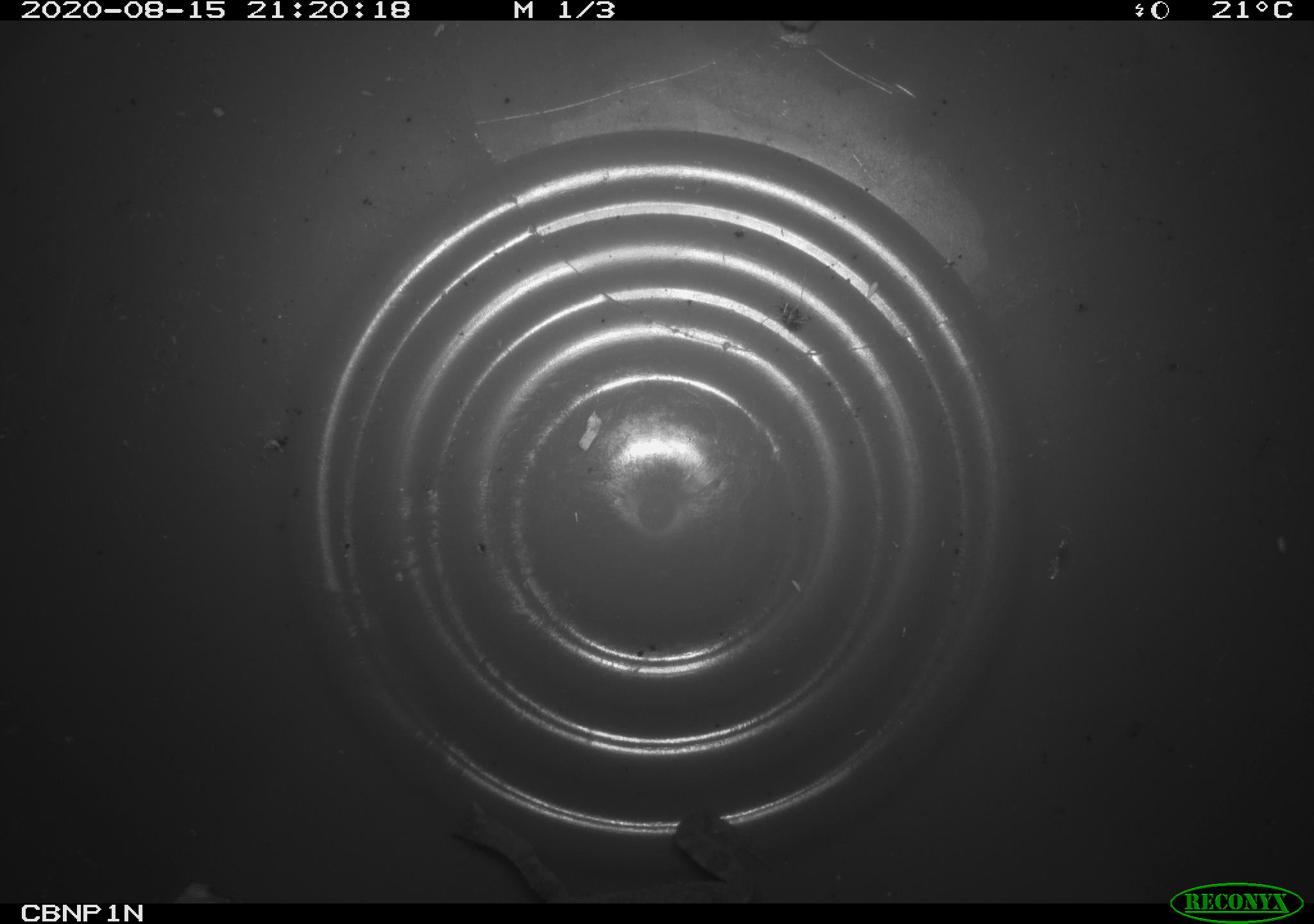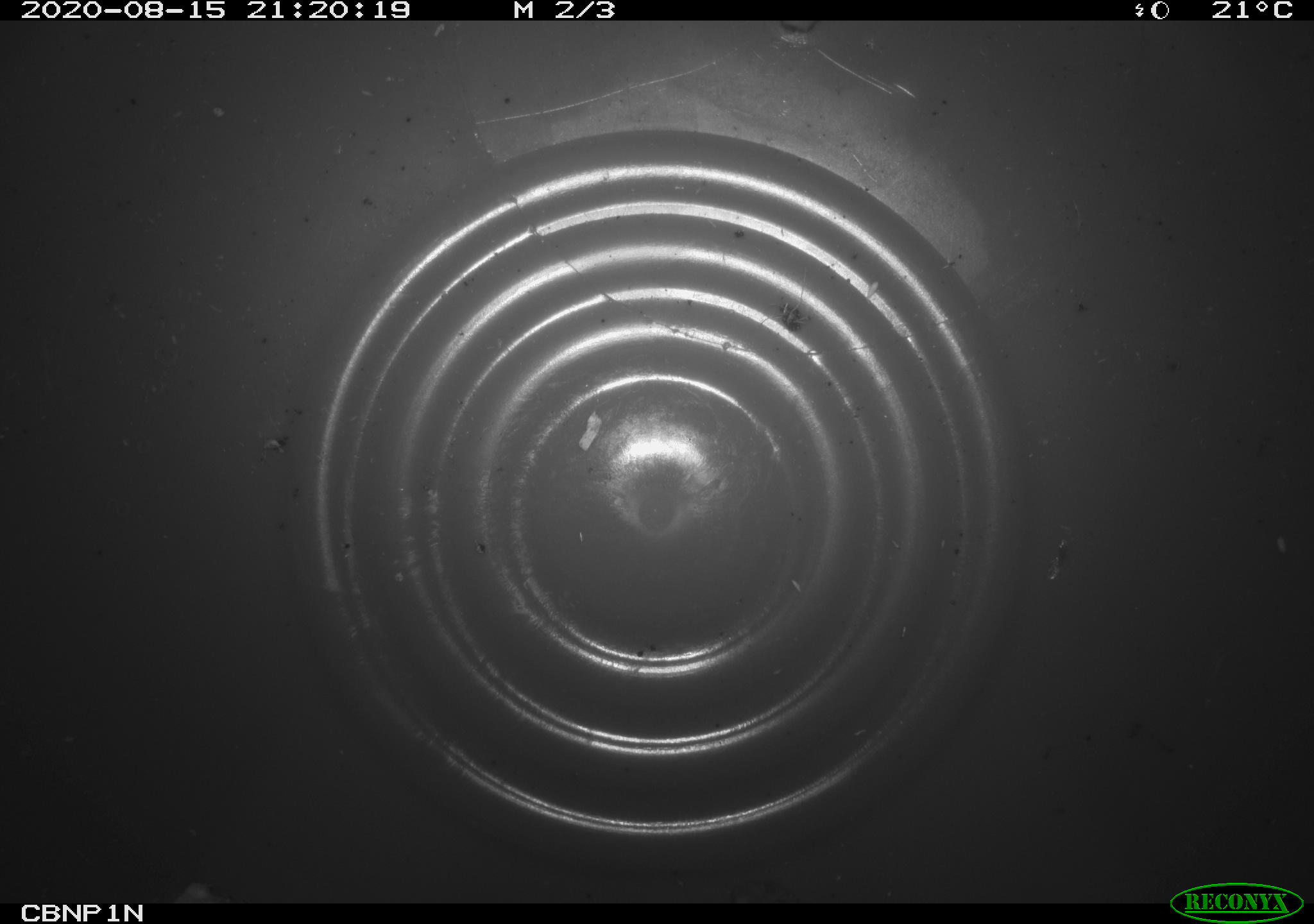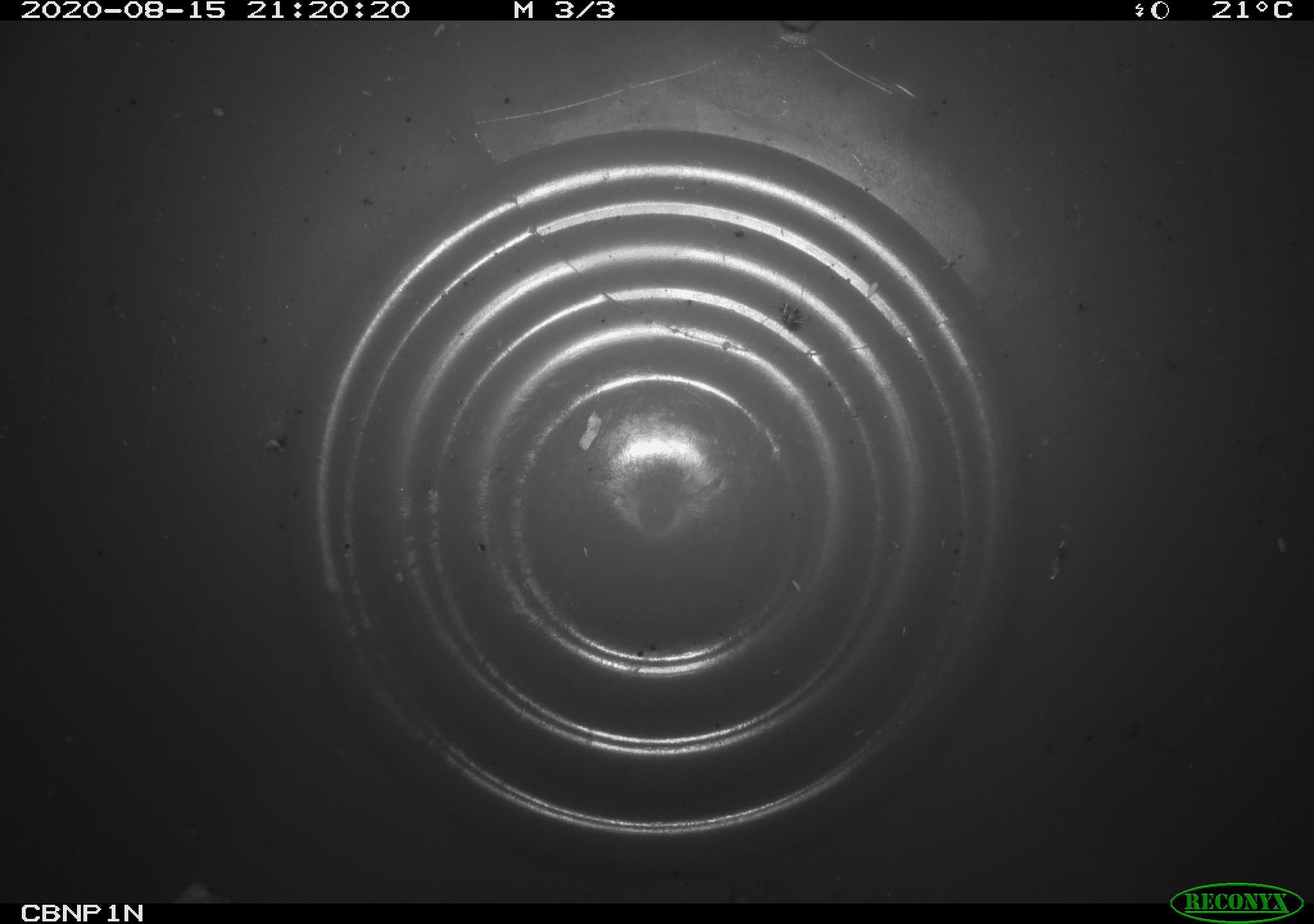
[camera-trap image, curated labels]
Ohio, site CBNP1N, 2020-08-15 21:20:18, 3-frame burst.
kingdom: Animalia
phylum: Chordata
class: Amphibia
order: Anura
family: Bufonidae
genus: Anaxyrus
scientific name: Anaxyrus americanus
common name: american toad